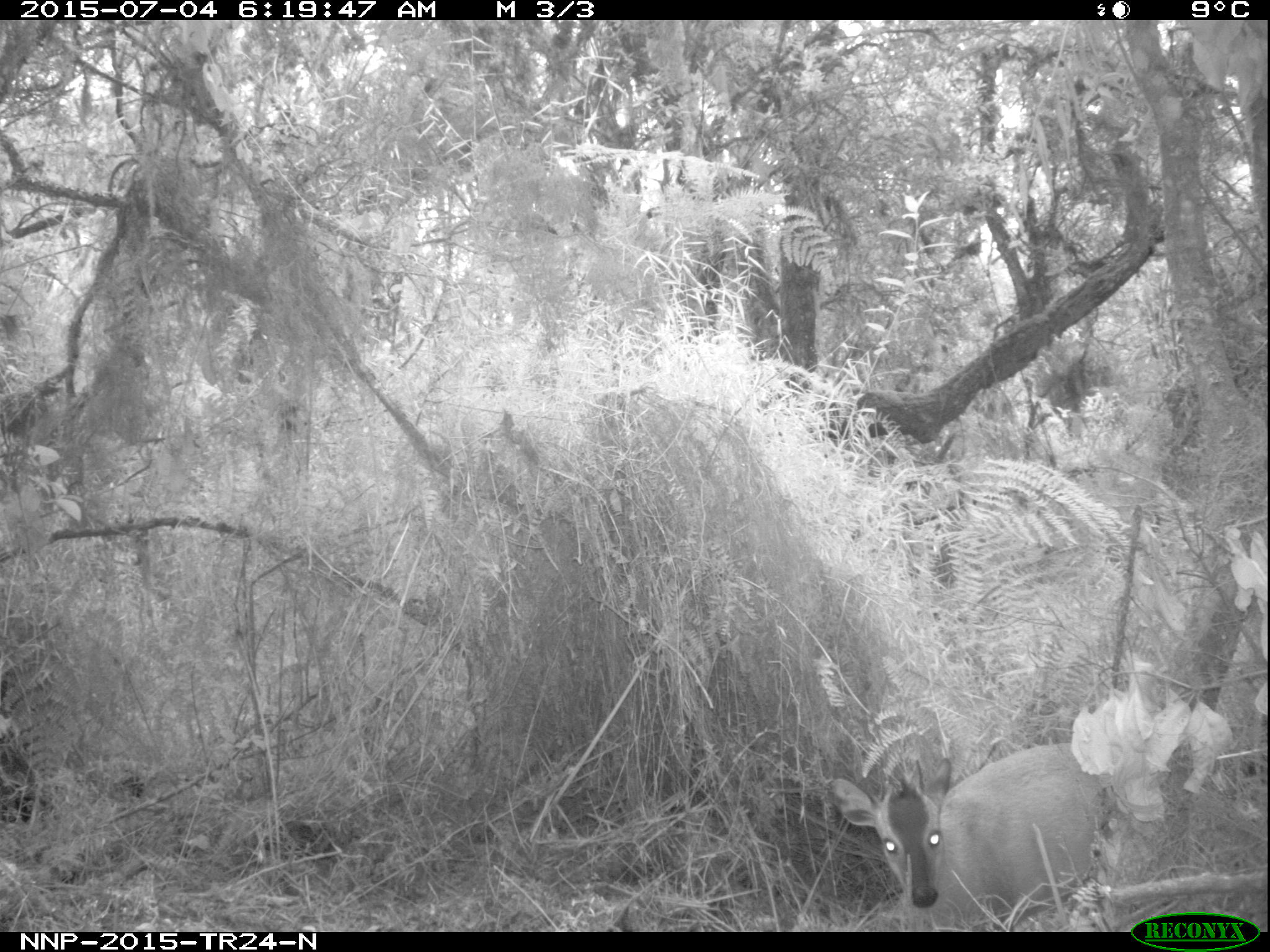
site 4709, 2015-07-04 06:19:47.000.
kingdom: Animalia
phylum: Chordata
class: Mammalia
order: Artiodactyla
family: Bovidae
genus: Cephalophus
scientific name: Cephalophus nigrifrons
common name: black-fronted duiker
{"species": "Cephalophus nigrifrons (black-fronted duiker)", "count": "1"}